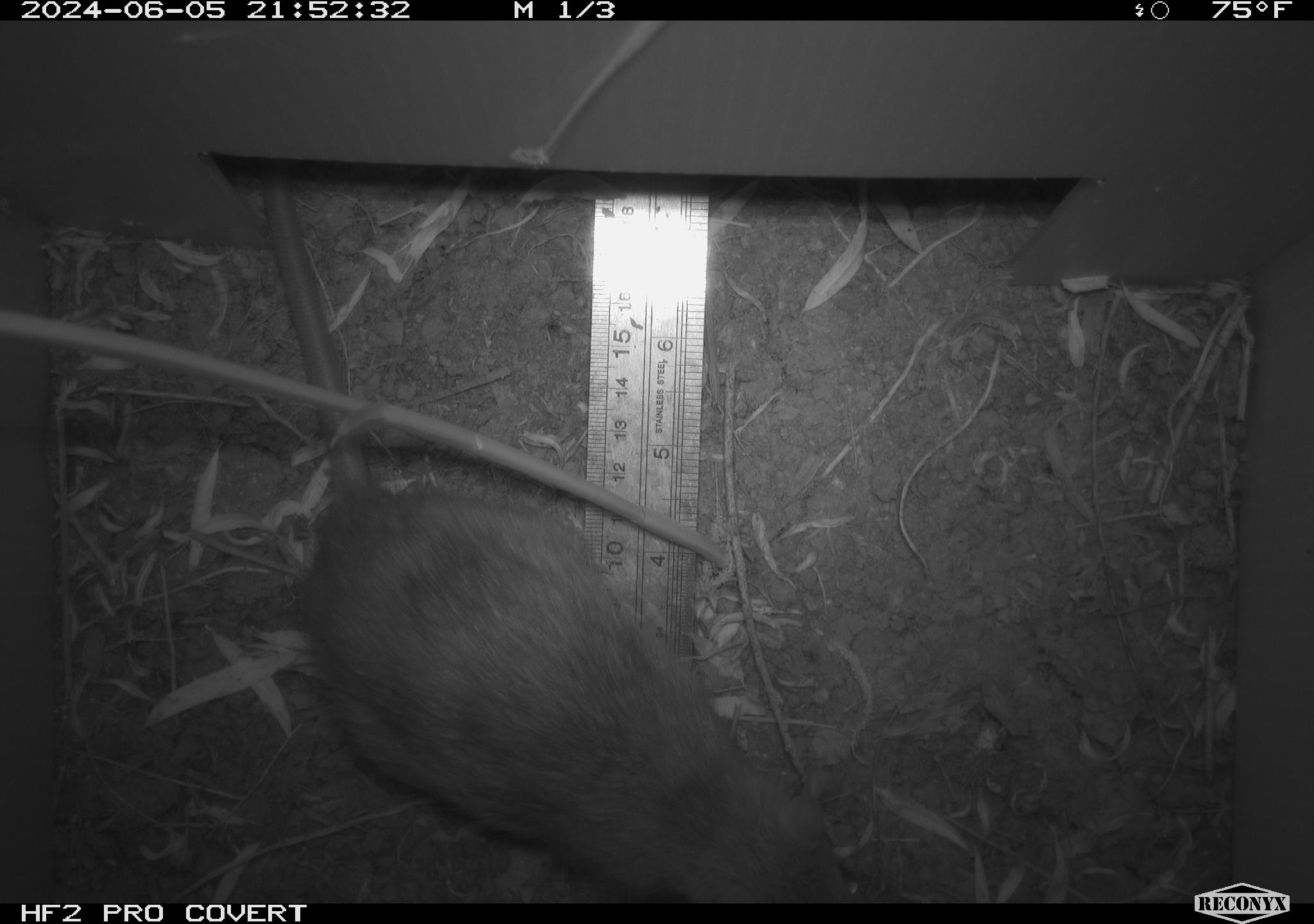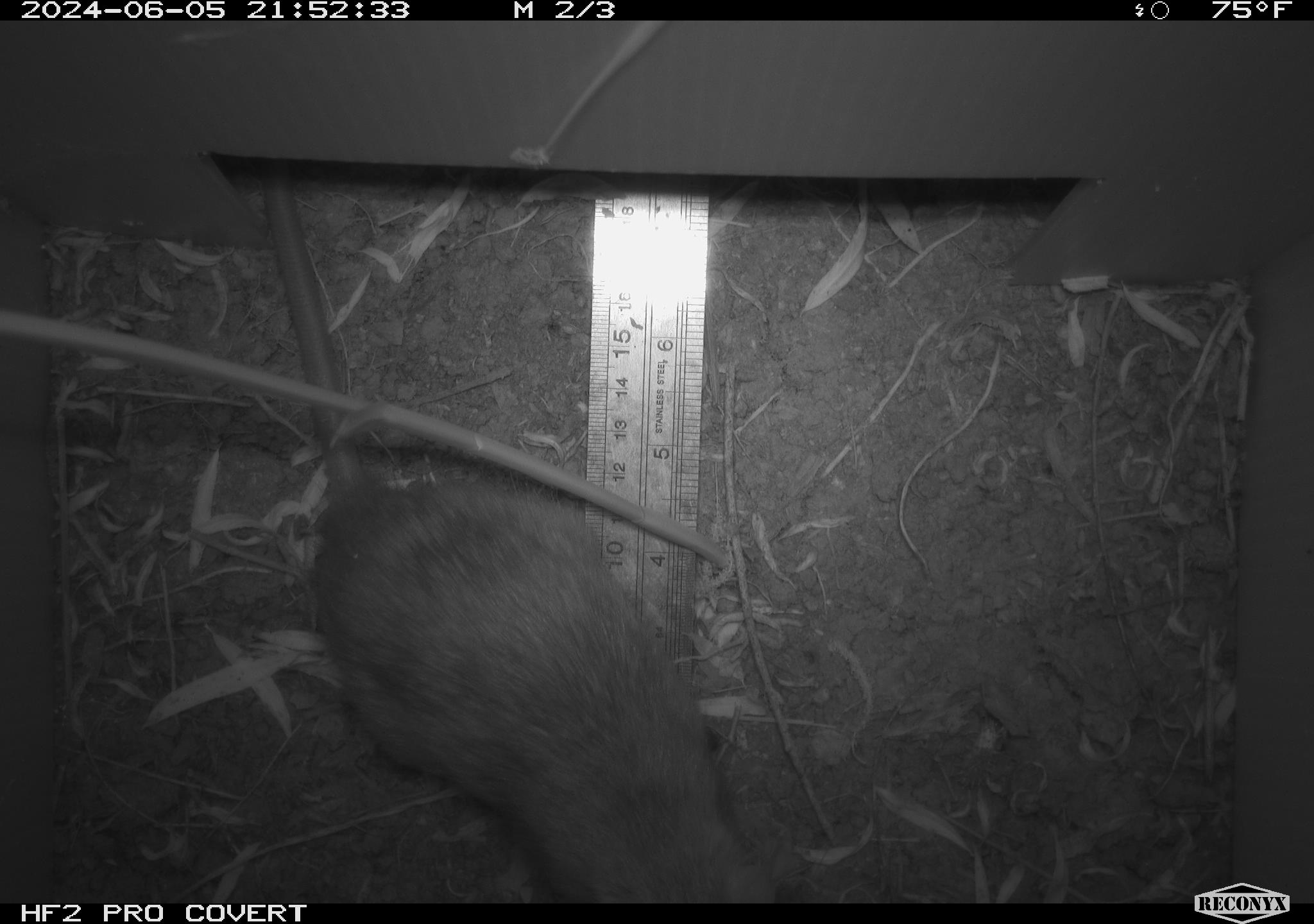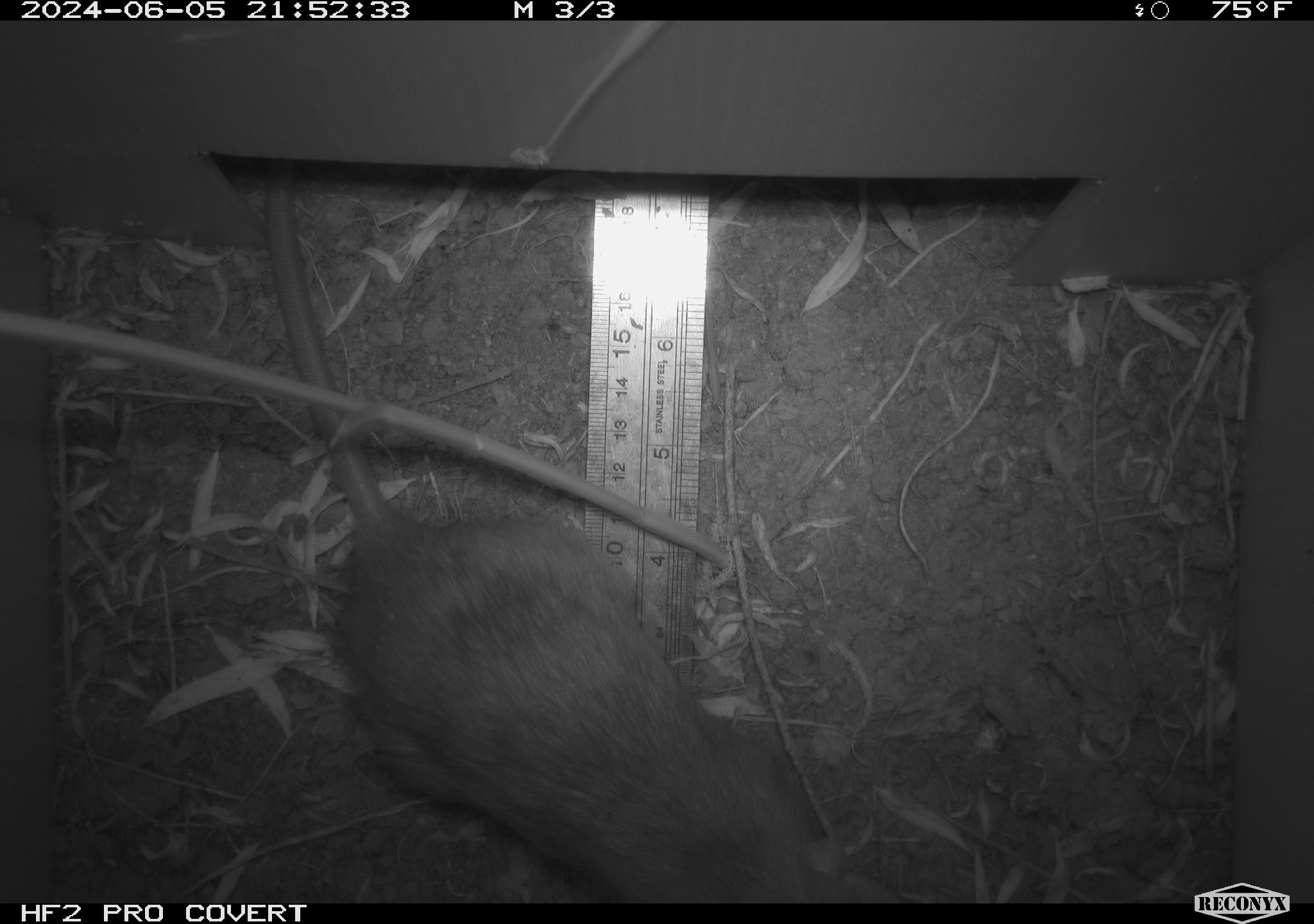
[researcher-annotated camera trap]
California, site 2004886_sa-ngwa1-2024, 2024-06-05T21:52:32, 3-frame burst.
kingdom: Animalia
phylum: Chordata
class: Mammalia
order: Rodentia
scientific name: Rodentia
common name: woodrat or rat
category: woodrat or rat species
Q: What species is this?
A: Woodrat or rat species (woodrat or rat) (Rodentia).